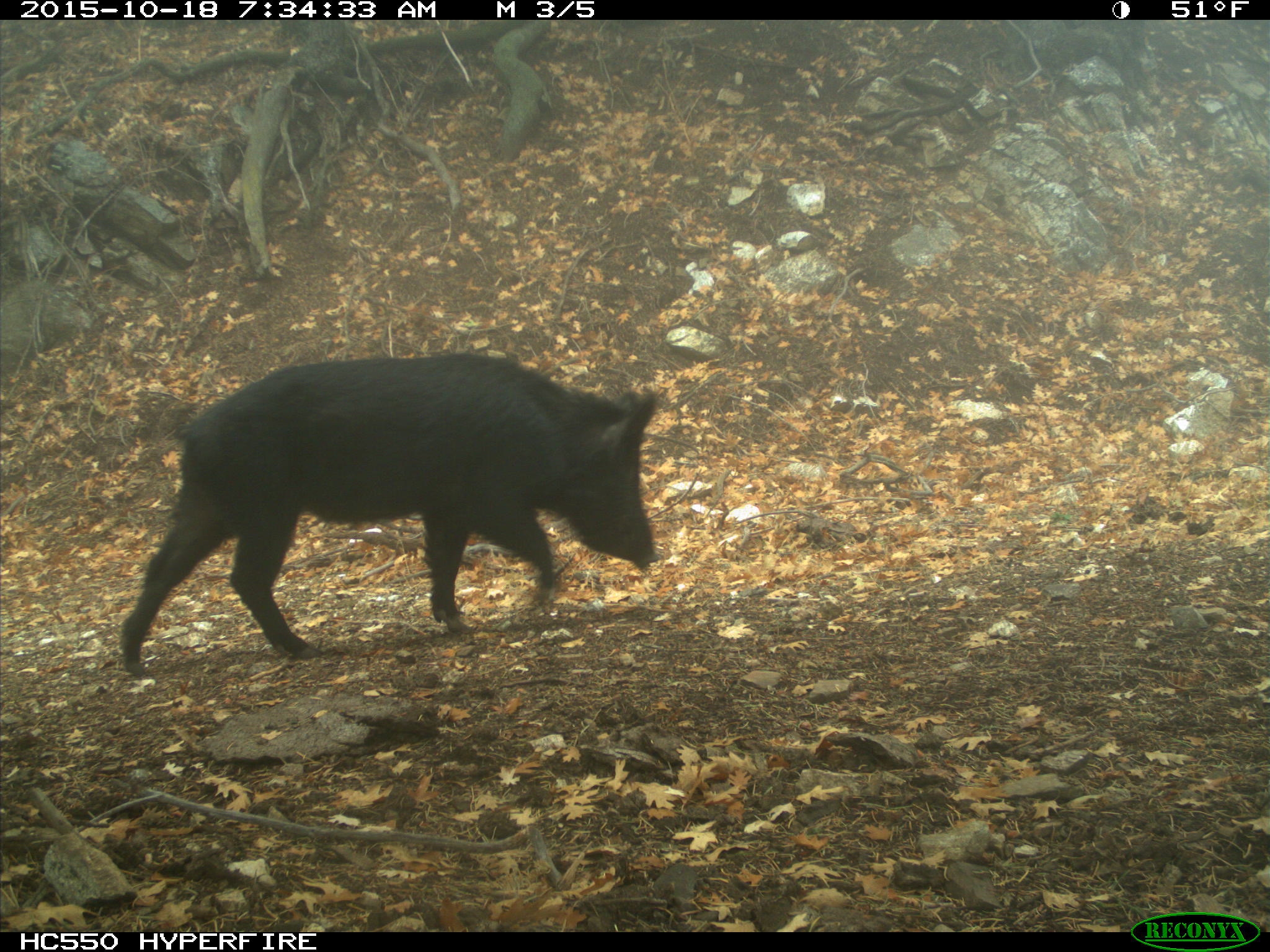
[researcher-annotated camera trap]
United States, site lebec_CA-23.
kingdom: Animalia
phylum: Chordata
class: Mammalia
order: Artiodactyla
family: Suidae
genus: Sus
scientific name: Sus scrofa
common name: wild boar